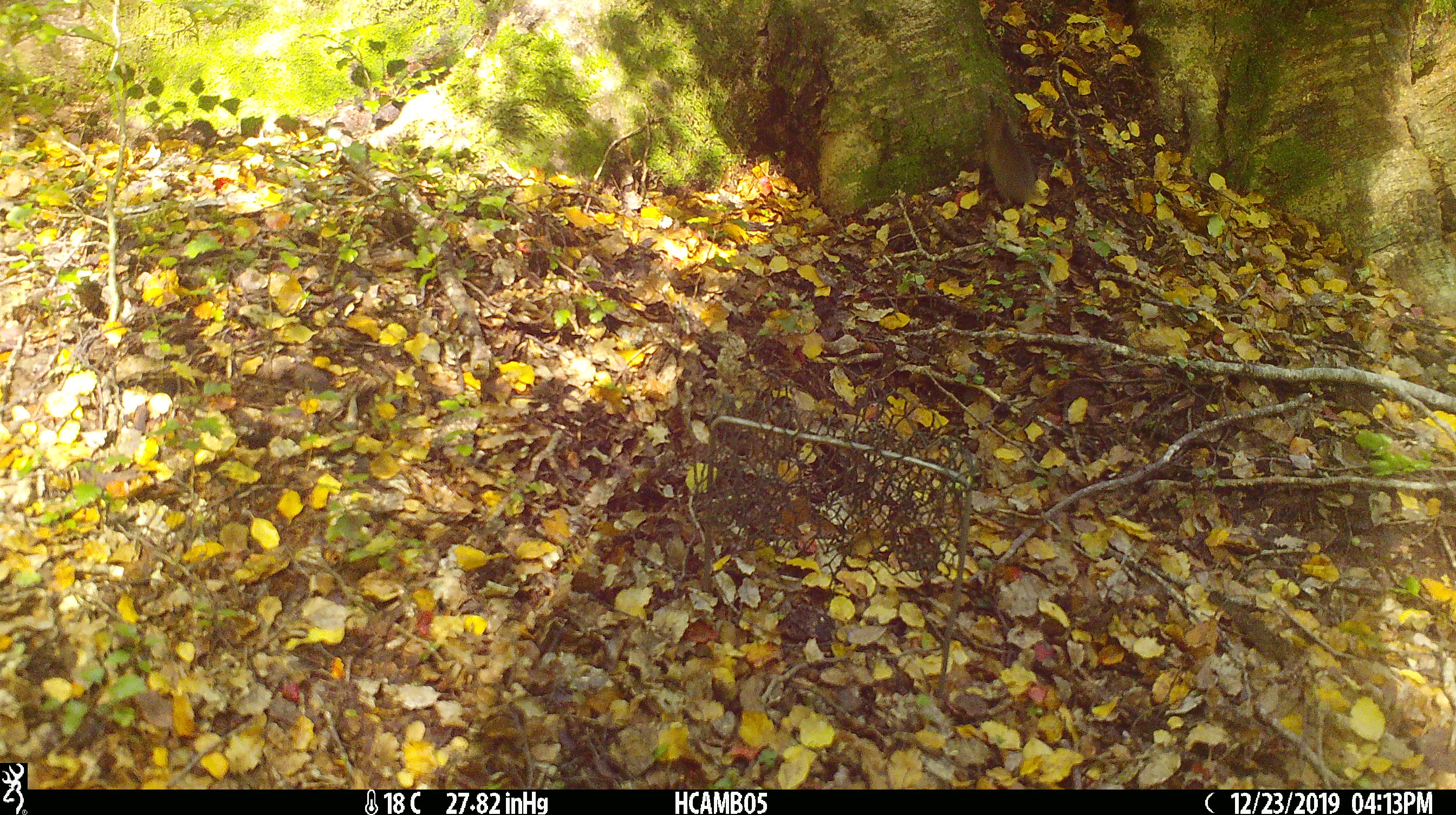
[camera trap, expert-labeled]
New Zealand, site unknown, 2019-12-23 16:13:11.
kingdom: Animalia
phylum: Chordata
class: Mammalia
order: Rodentia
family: Muridae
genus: Mus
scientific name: Mus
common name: mouse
Mouse (Mus).